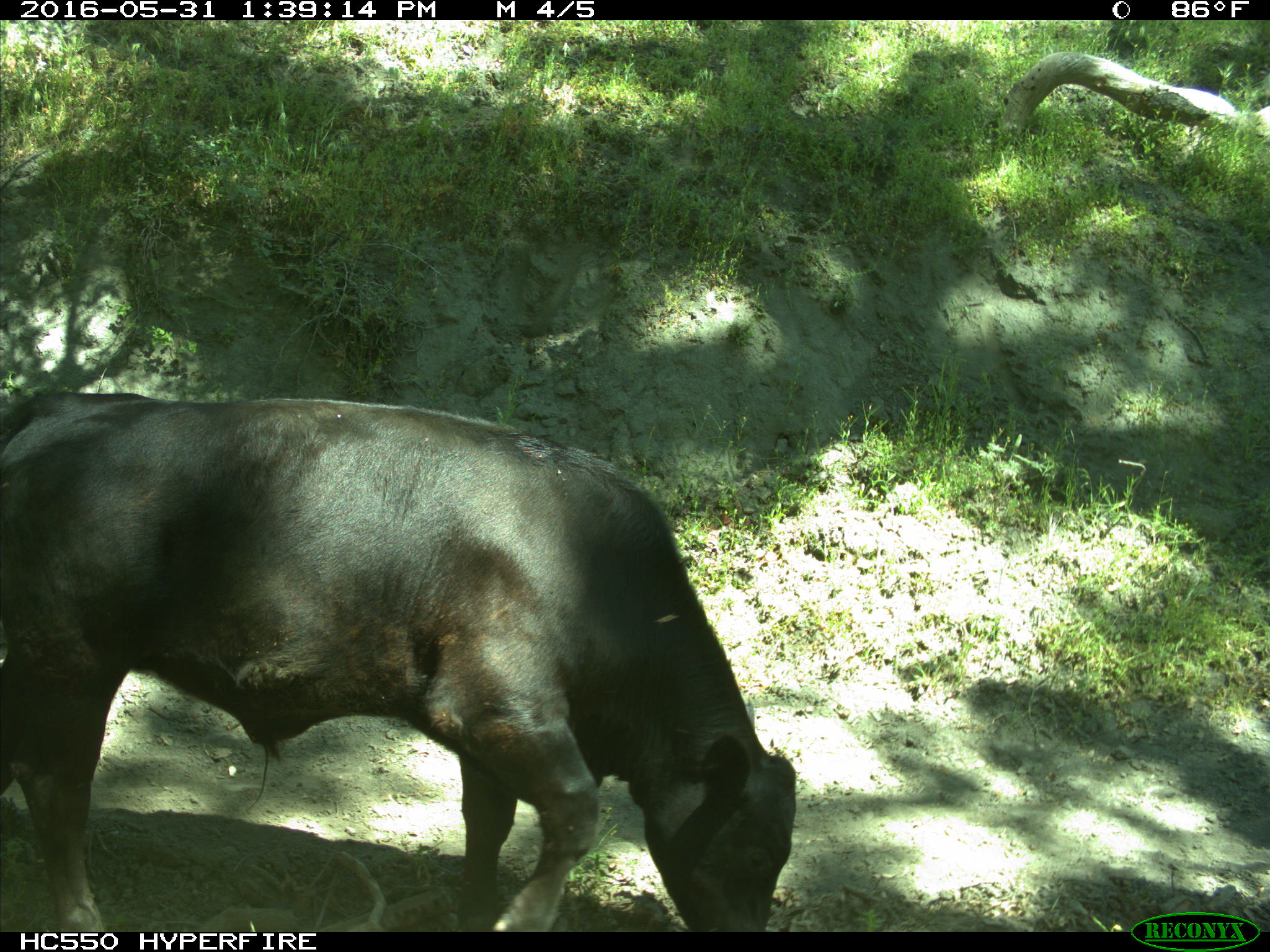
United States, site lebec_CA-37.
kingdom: Animalia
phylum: Chordata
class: Mammalia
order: Artiodactyla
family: Bovidae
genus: Bos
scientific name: Bos taurus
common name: domestic cow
Bos taurus (domestic cow).